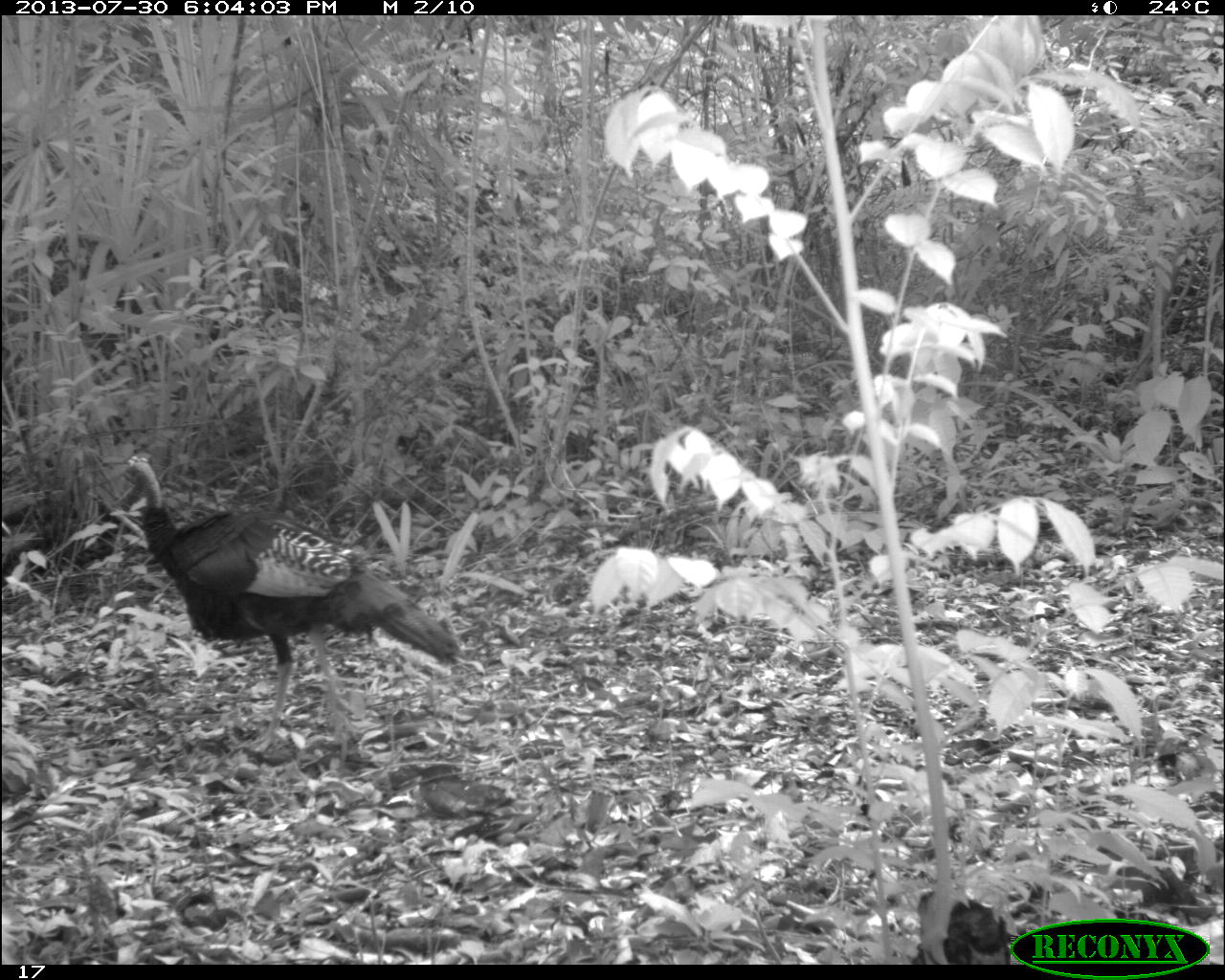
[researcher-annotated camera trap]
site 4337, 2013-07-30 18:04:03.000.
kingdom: Animalia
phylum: Chordata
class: Aves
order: Galliformes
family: Phasianidae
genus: Meleagris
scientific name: Meleagris ocellata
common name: ocellated turkey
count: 1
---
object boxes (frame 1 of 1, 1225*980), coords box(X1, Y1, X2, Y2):
meleagris ocellata: box(106, 447, 460, 761)